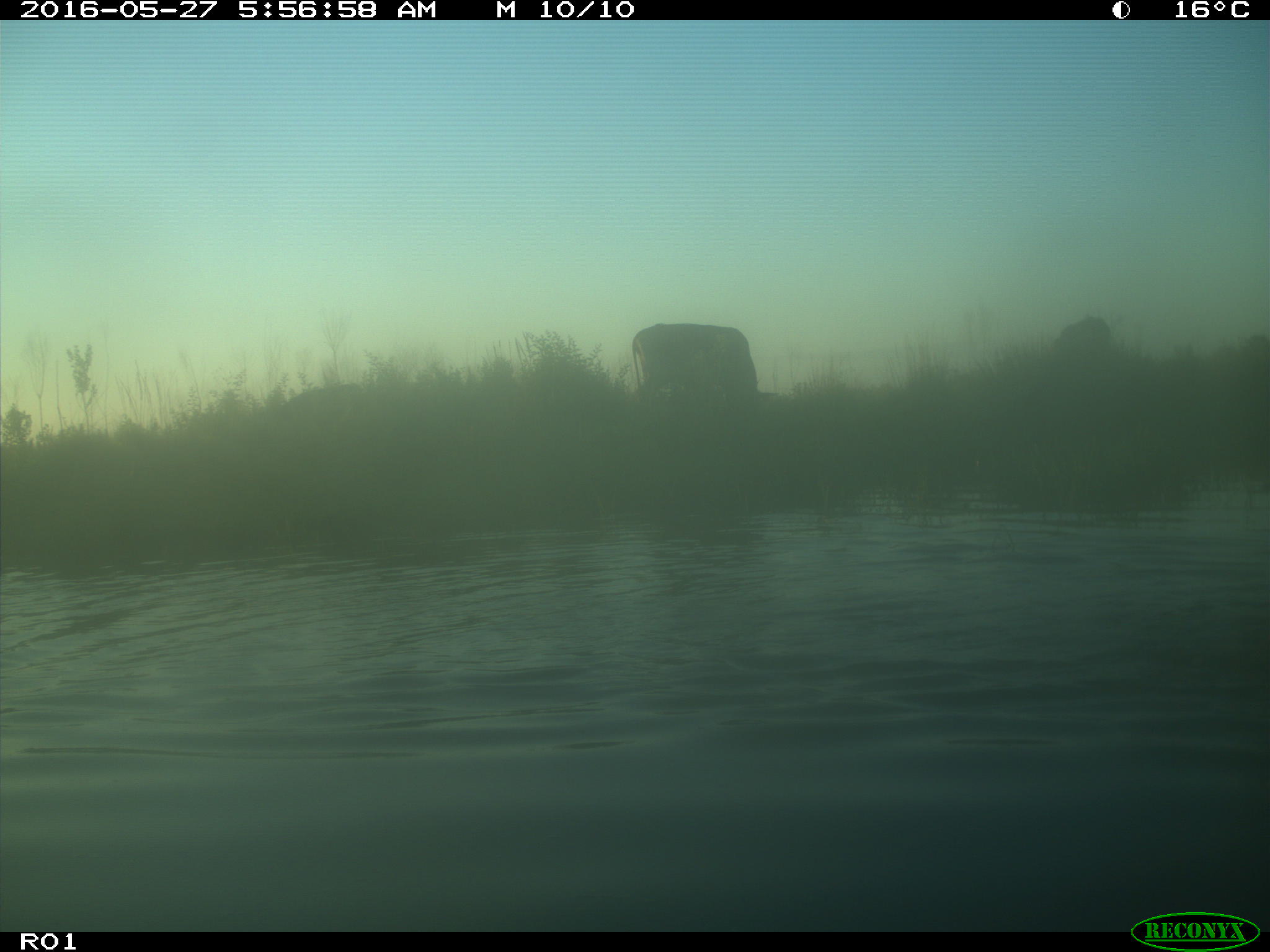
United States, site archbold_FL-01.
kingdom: Animalia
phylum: Chordata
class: Mammalia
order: Artiodactyla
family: Bovidae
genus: Bos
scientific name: Bos taurus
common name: domestic cow